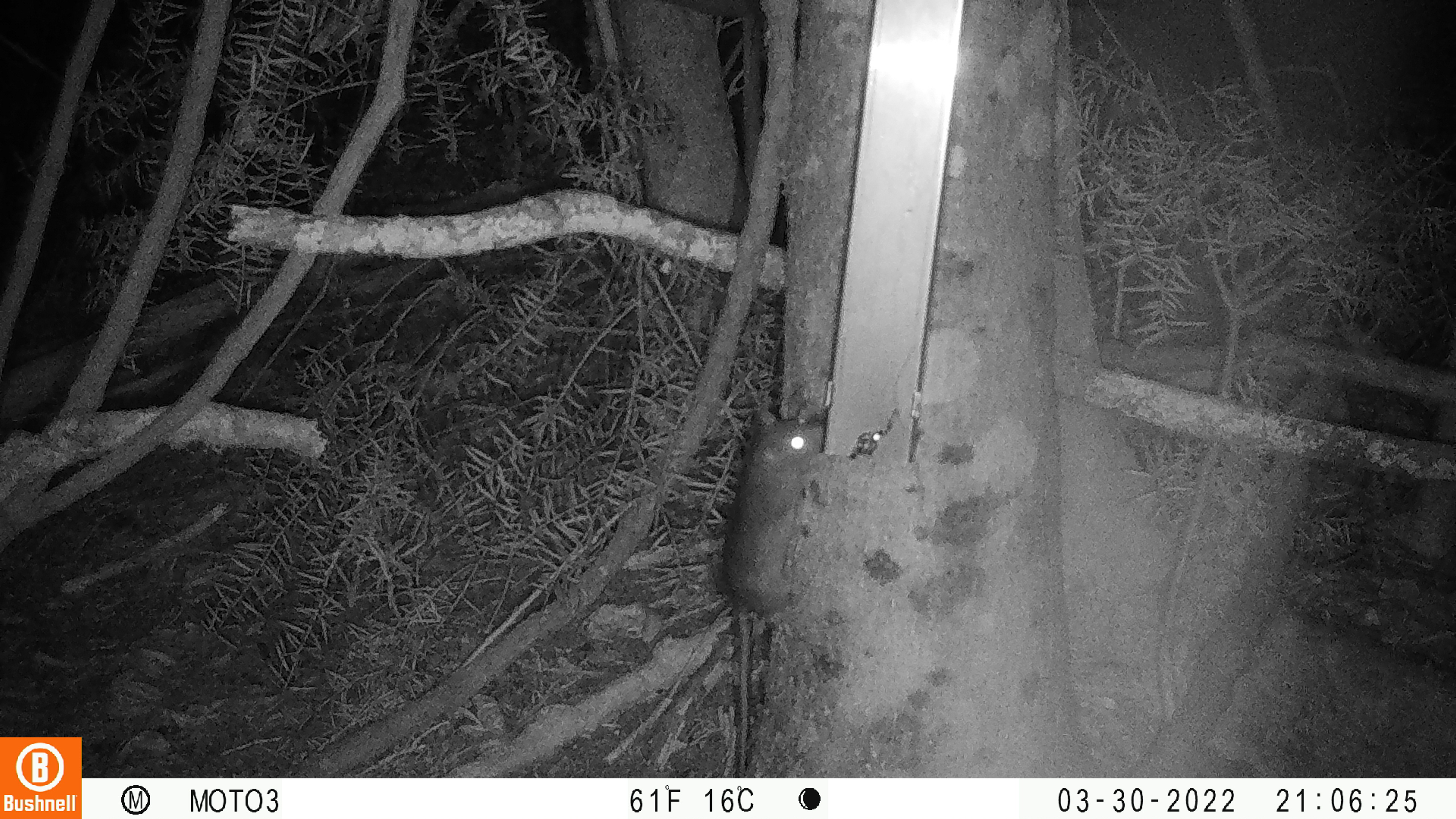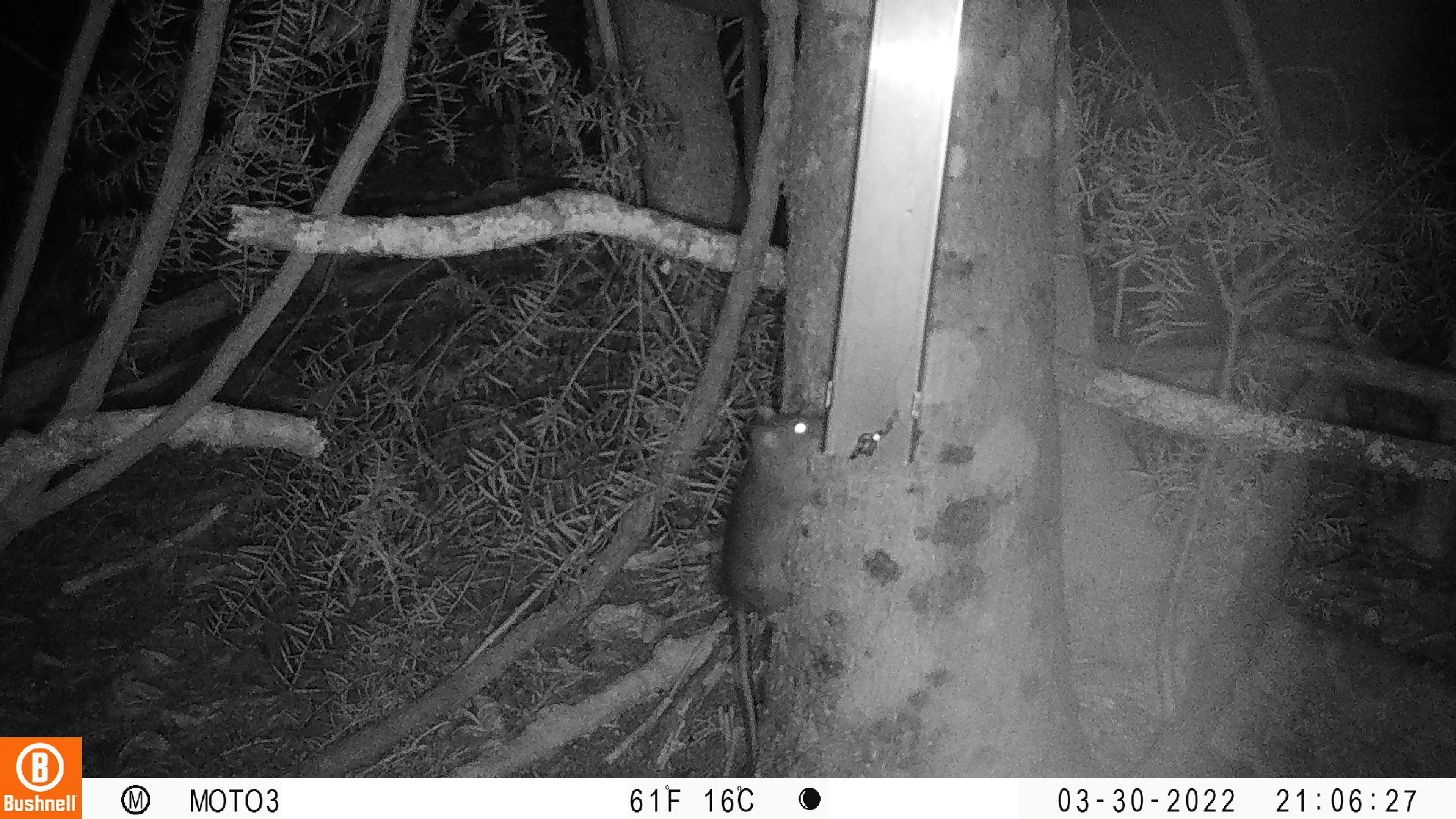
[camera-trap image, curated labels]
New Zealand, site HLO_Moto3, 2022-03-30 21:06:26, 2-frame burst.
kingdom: Animalia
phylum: Chordata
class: Mammalia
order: Rodentia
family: Muridae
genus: Rattus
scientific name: Rattus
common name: rat